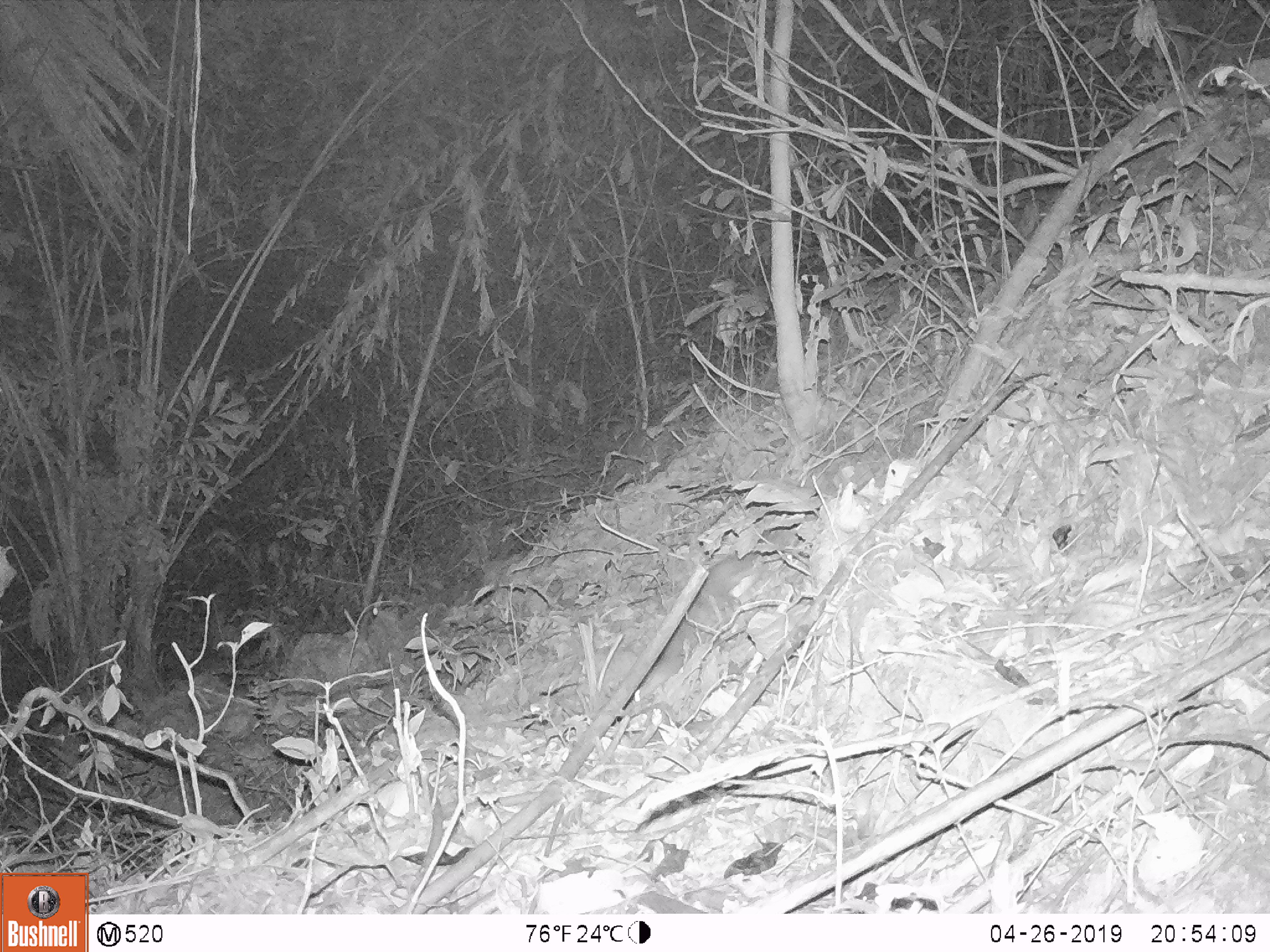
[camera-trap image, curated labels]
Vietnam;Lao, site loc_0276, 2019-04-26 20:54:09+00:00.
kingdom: Animalia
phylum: Chordata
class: Mammalia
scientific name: Mammalia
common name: mammal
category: unidentified small mammal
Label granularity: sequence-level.